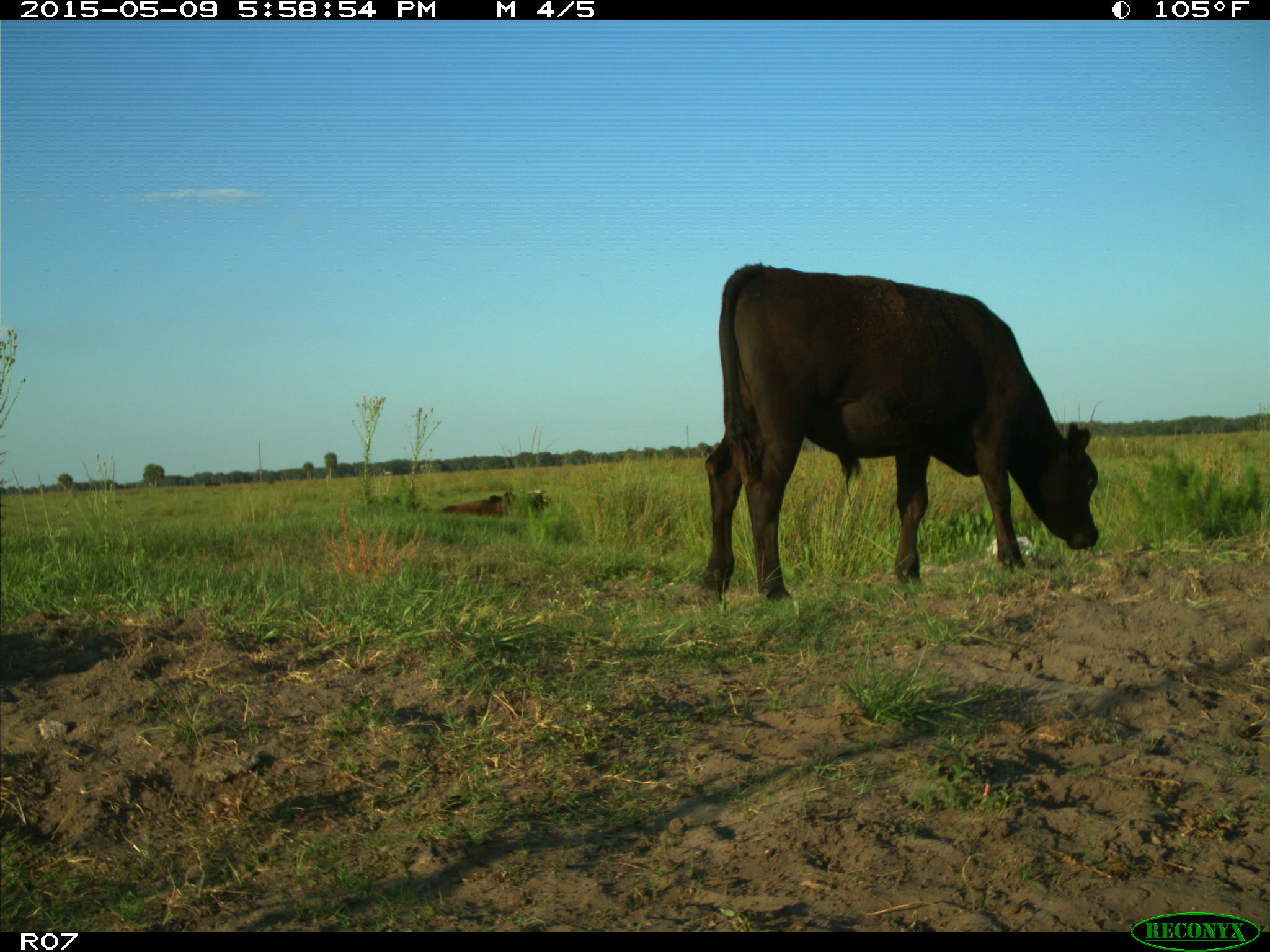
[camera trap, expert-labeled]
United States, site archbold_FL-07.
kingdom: Animalia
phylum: Chordata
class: Mammalia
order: Artiodactyla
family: Bovidae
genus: Bos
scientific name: Bos taurus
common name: domestic cow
Bos taurus (domestic cow).